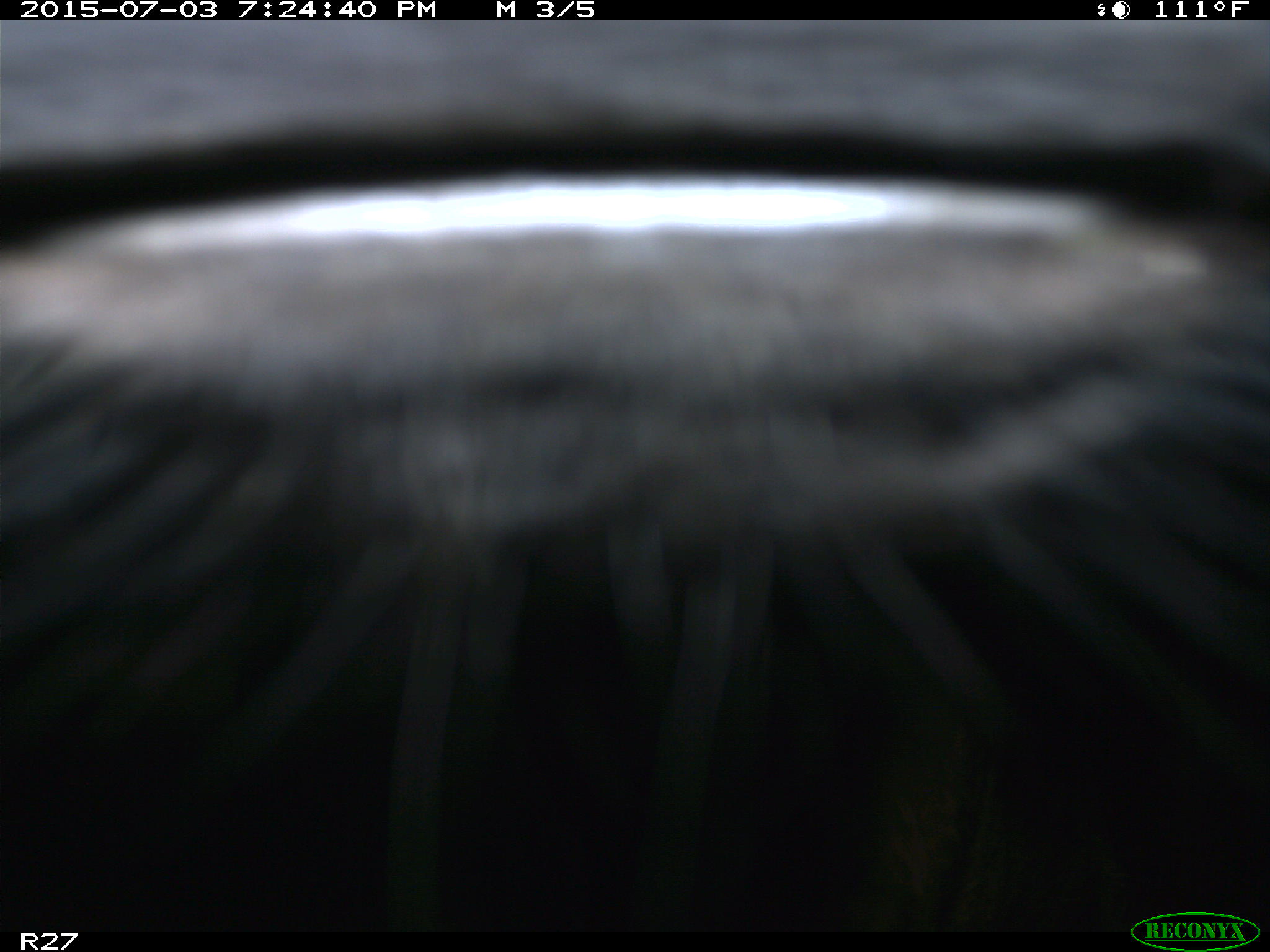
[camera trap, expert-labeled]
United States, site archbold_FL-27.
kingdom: Animalia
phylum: Chordata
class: Mammalia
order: Artiodactyla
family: Bovidae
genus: Bos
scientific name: Bos taurus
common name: domestic cow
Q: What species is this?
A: Bos taurus (domestic cow).